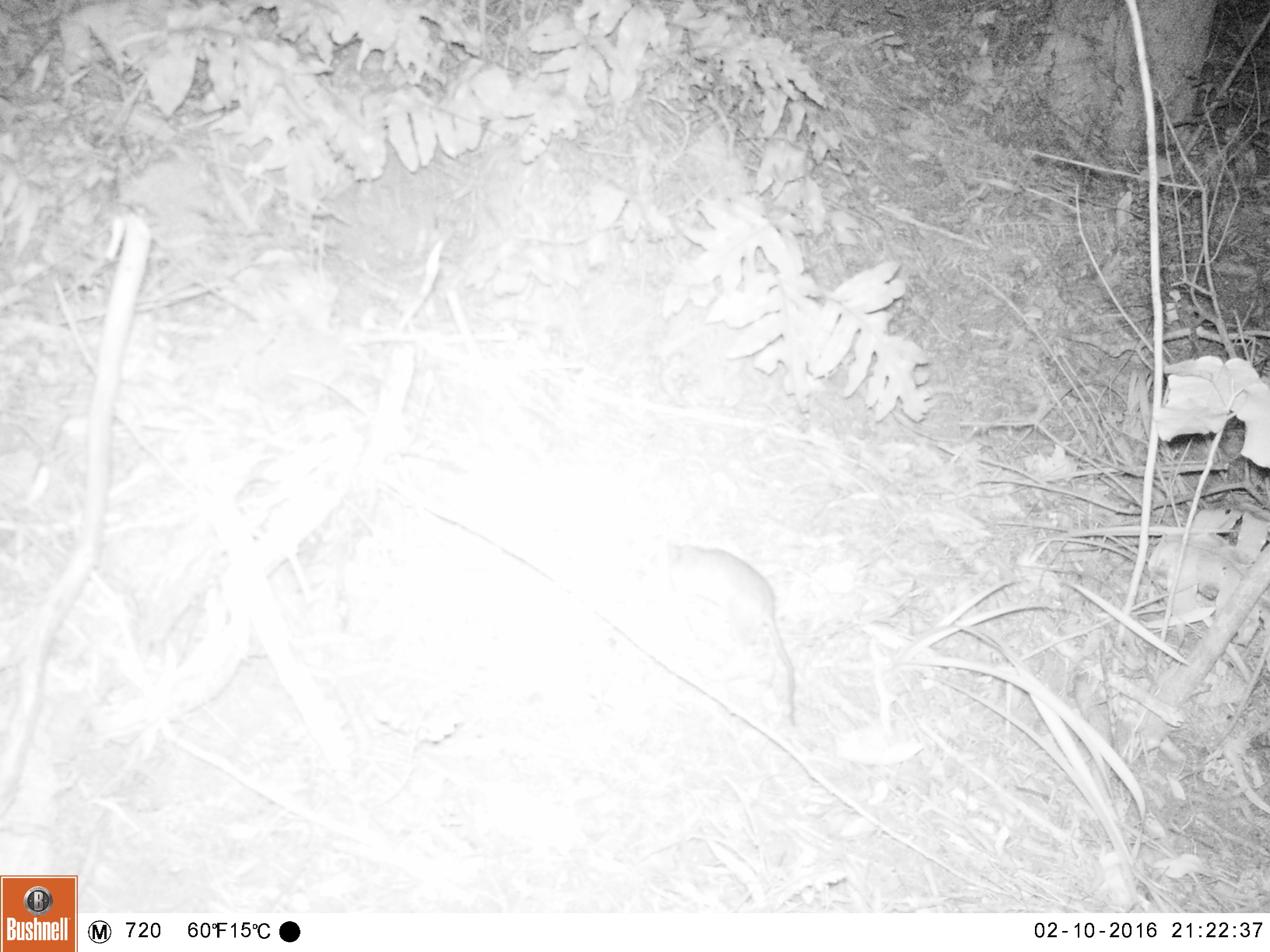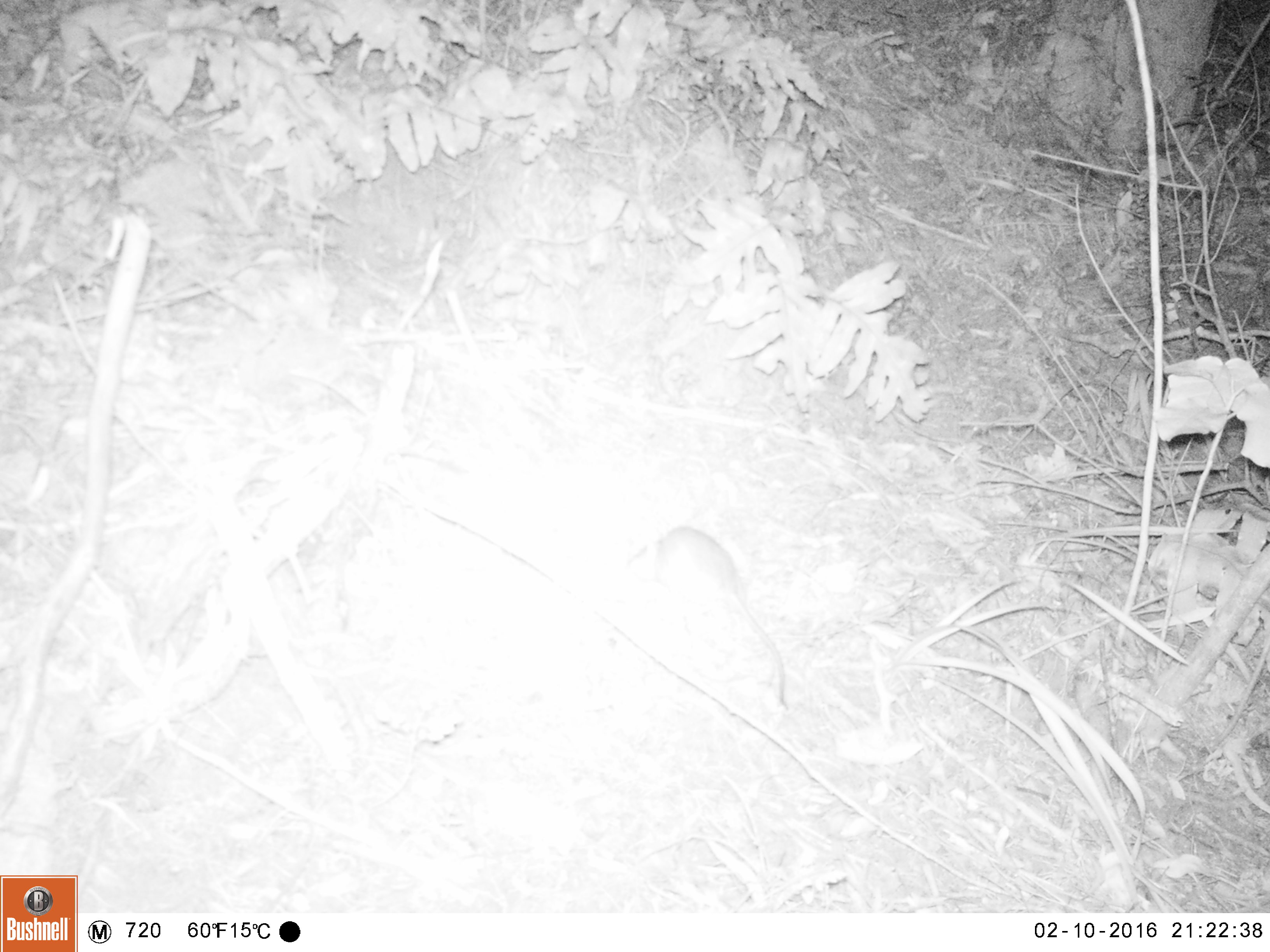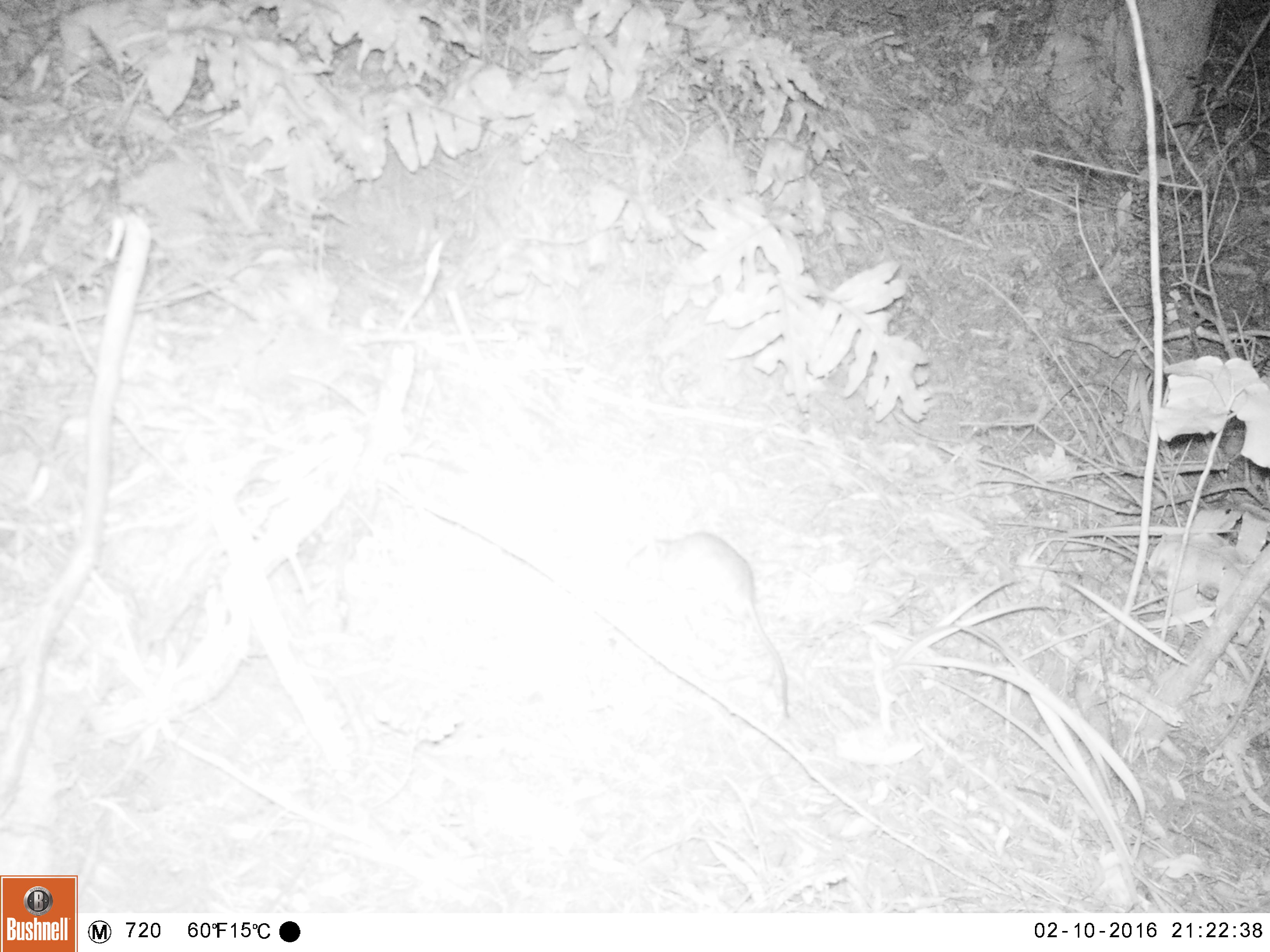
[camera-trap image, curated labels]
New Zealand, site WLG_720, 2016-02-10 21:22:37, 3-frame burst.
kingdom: Animalia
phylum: Chordata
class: Mammalia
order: Rodentia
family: Muridae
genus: Rattus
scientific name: Rattus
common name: rat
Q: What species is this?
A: Rat (Rattus).